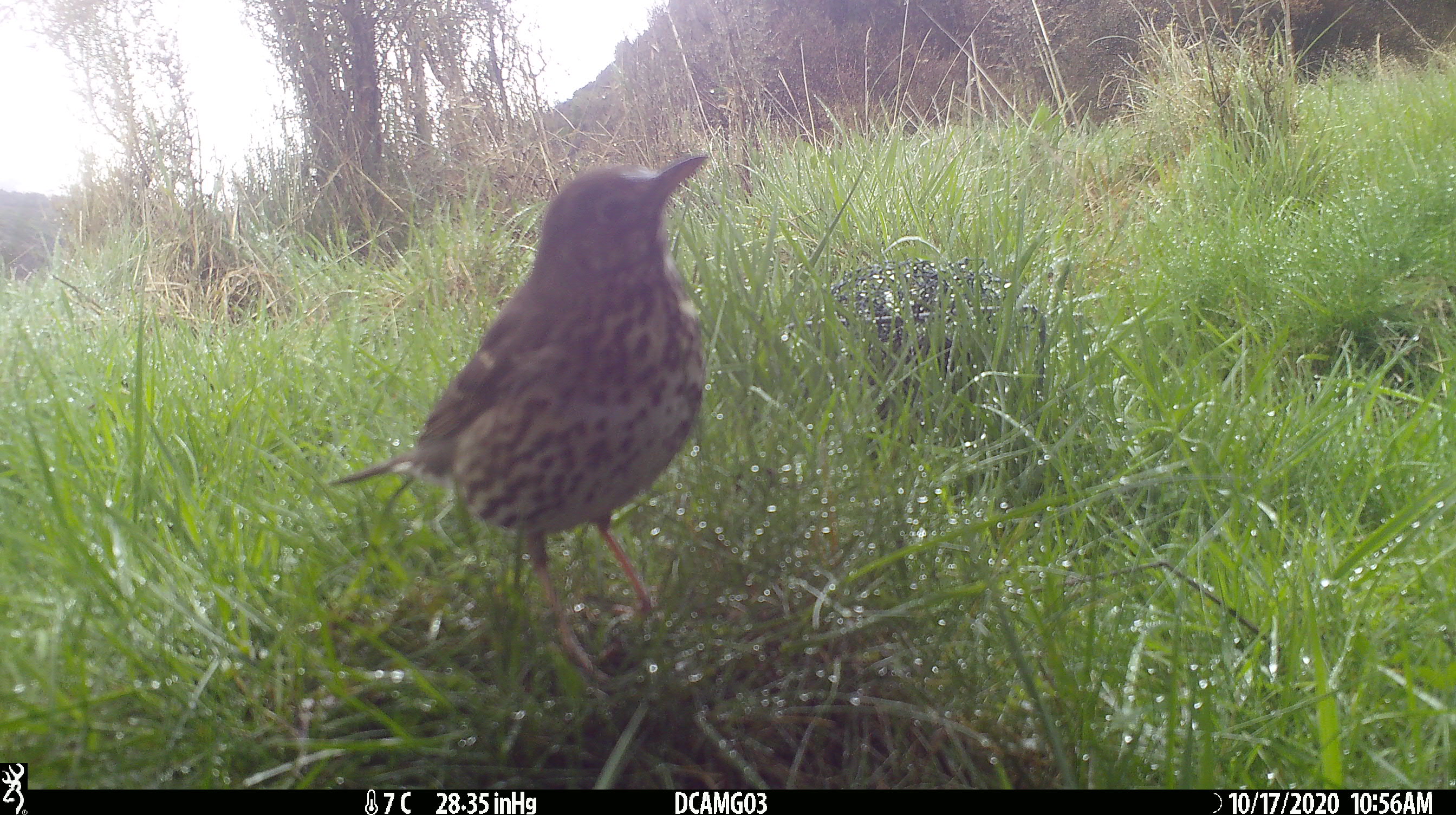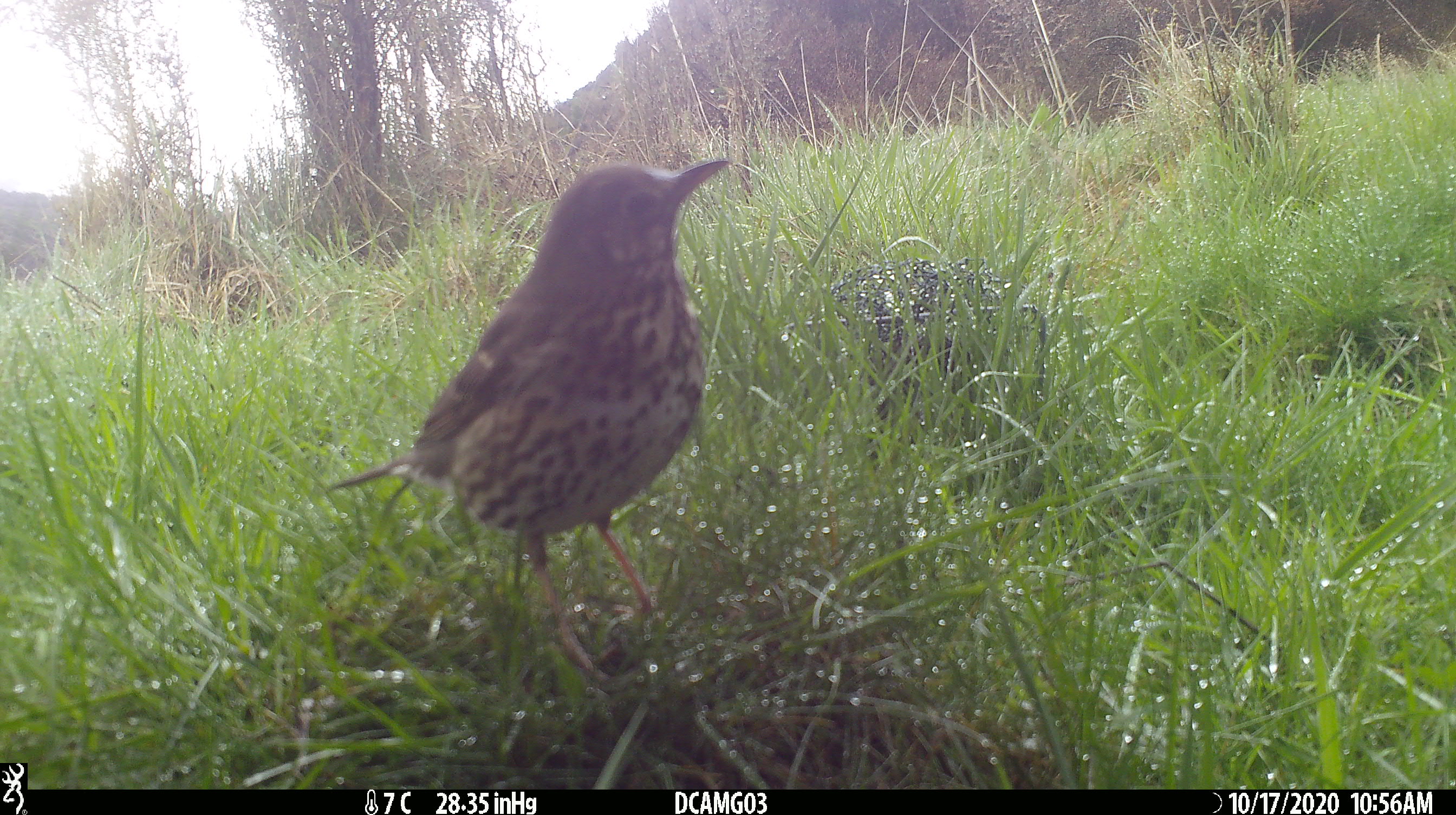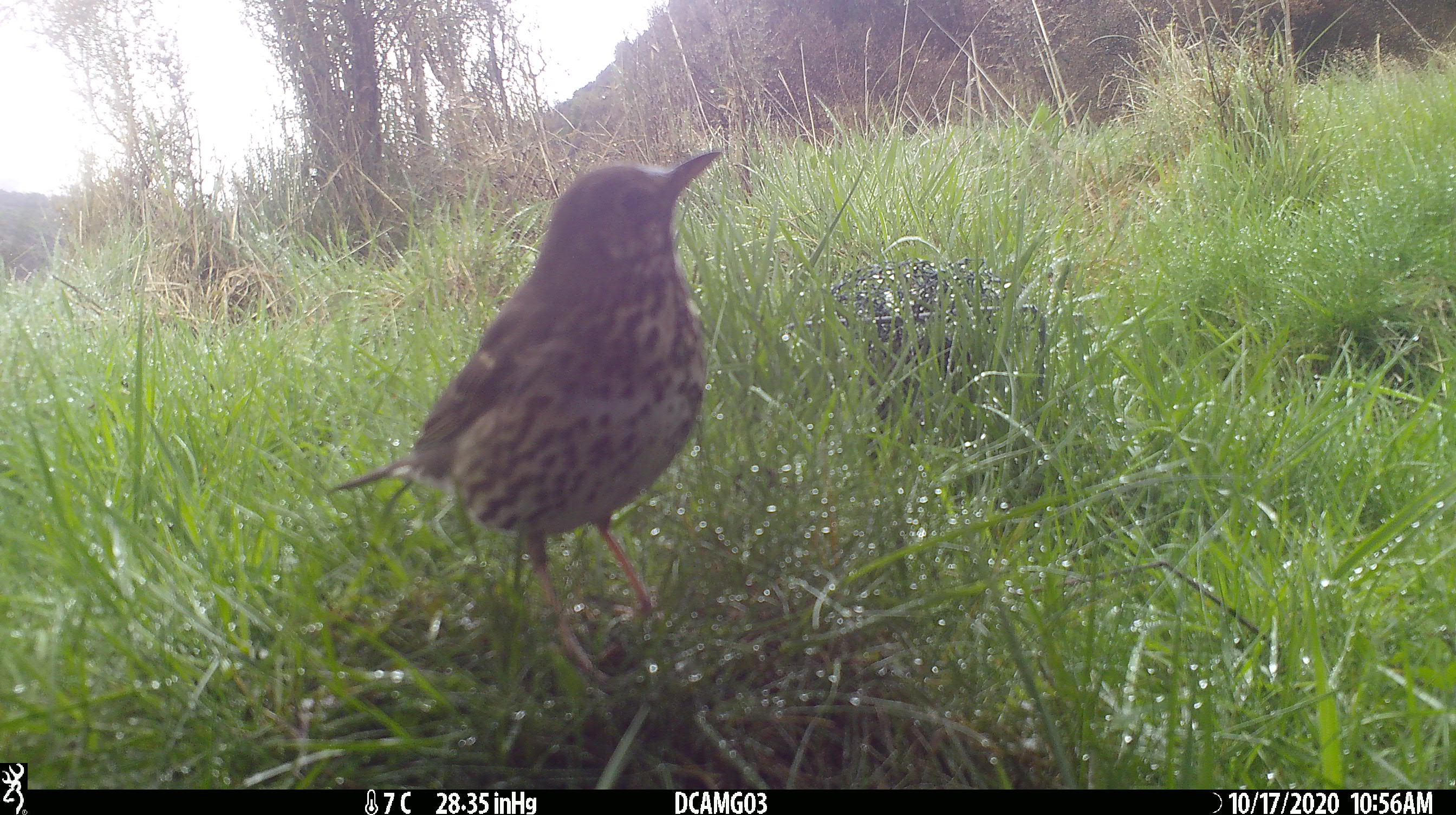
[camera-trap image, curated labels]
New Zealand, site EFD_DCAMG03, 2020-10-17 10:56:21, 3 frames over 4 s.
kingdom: Animalia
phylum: Chordata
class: Aves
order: Passeriformes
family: Turdidae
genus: Turdus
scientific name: Turdus philomelos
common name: song thrush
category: thrush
Thrush (song thrush) (Turdus philomelos).